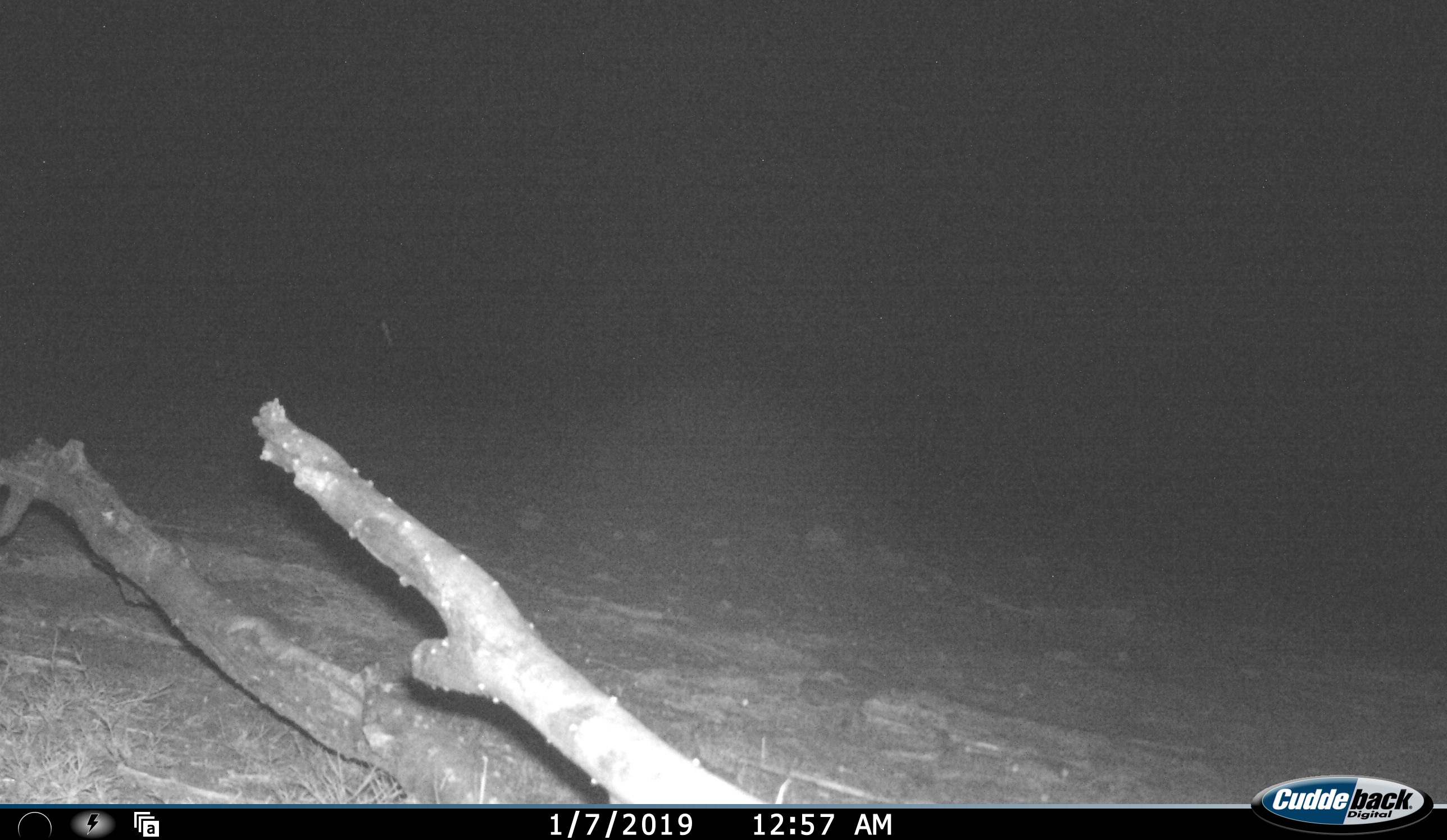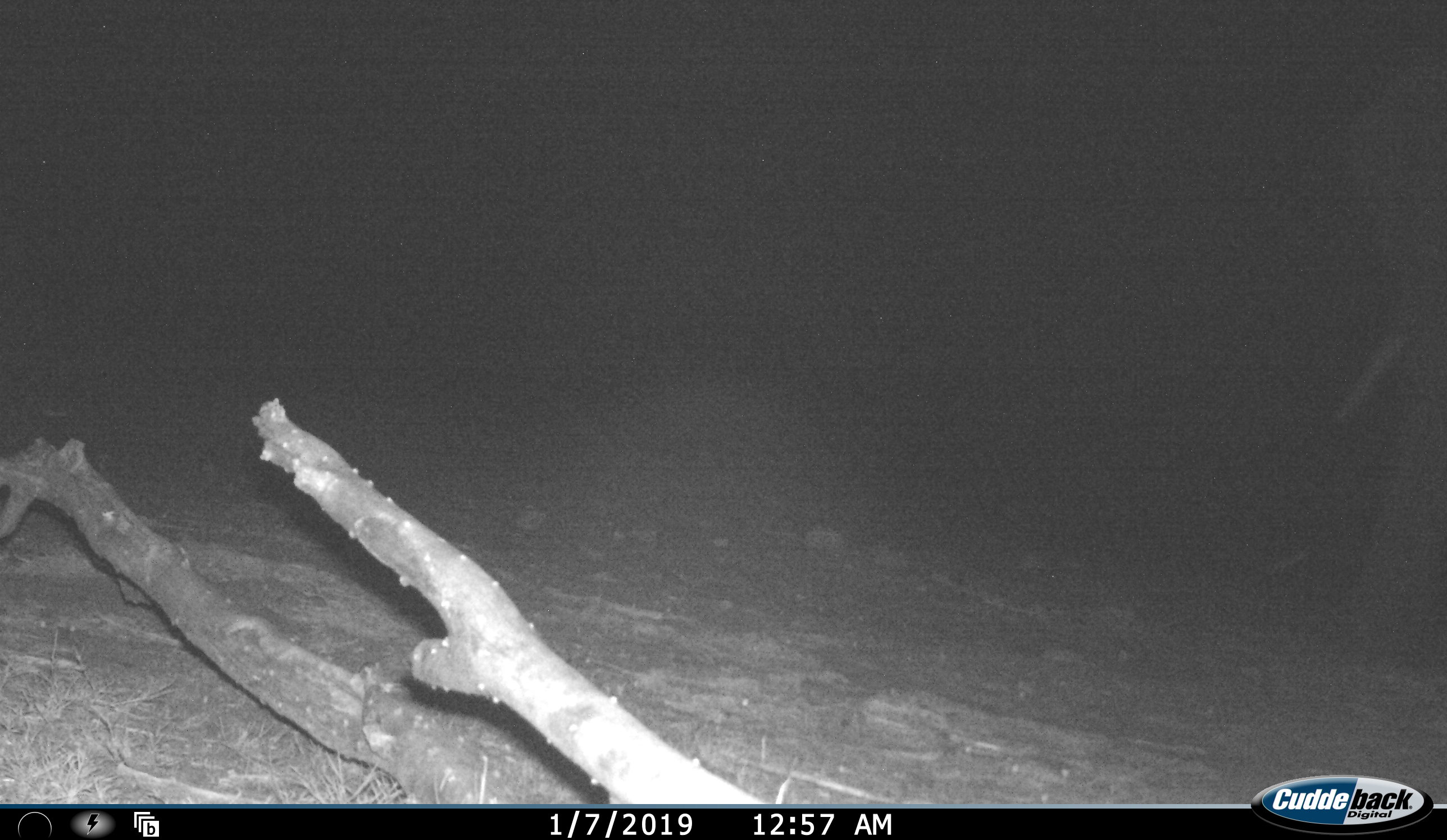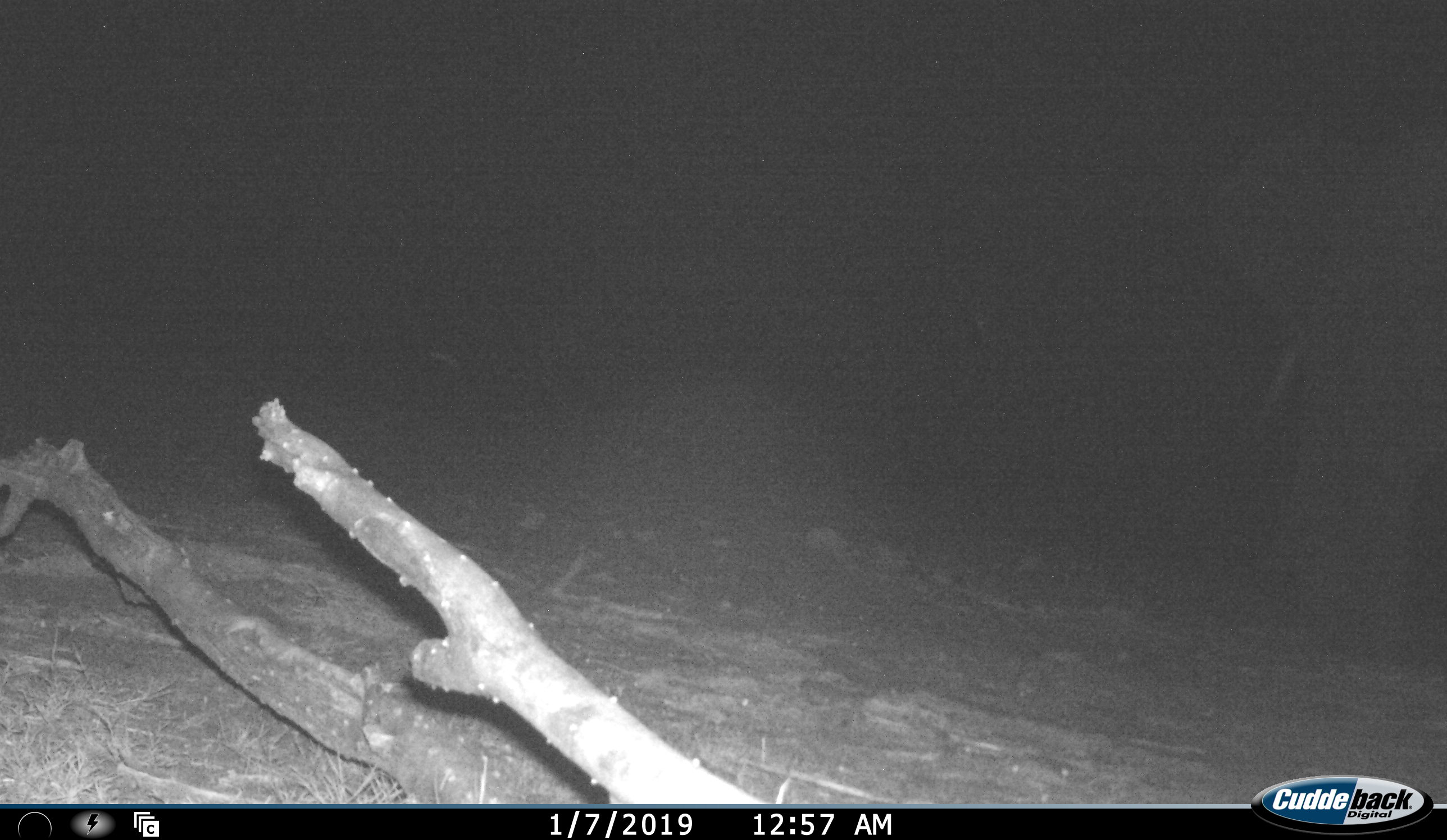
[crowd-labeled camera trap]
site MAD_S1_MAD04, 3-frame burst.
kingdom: Animalia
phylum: Chordata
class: Mammalia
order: Proboscidea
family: Elephantidae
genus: Loxodonta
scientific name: Loxodonta africana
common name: african bush elephant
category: elephant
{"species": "elephant (african bush elephant) (Loxodonta africana)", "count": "1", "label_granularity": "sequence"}